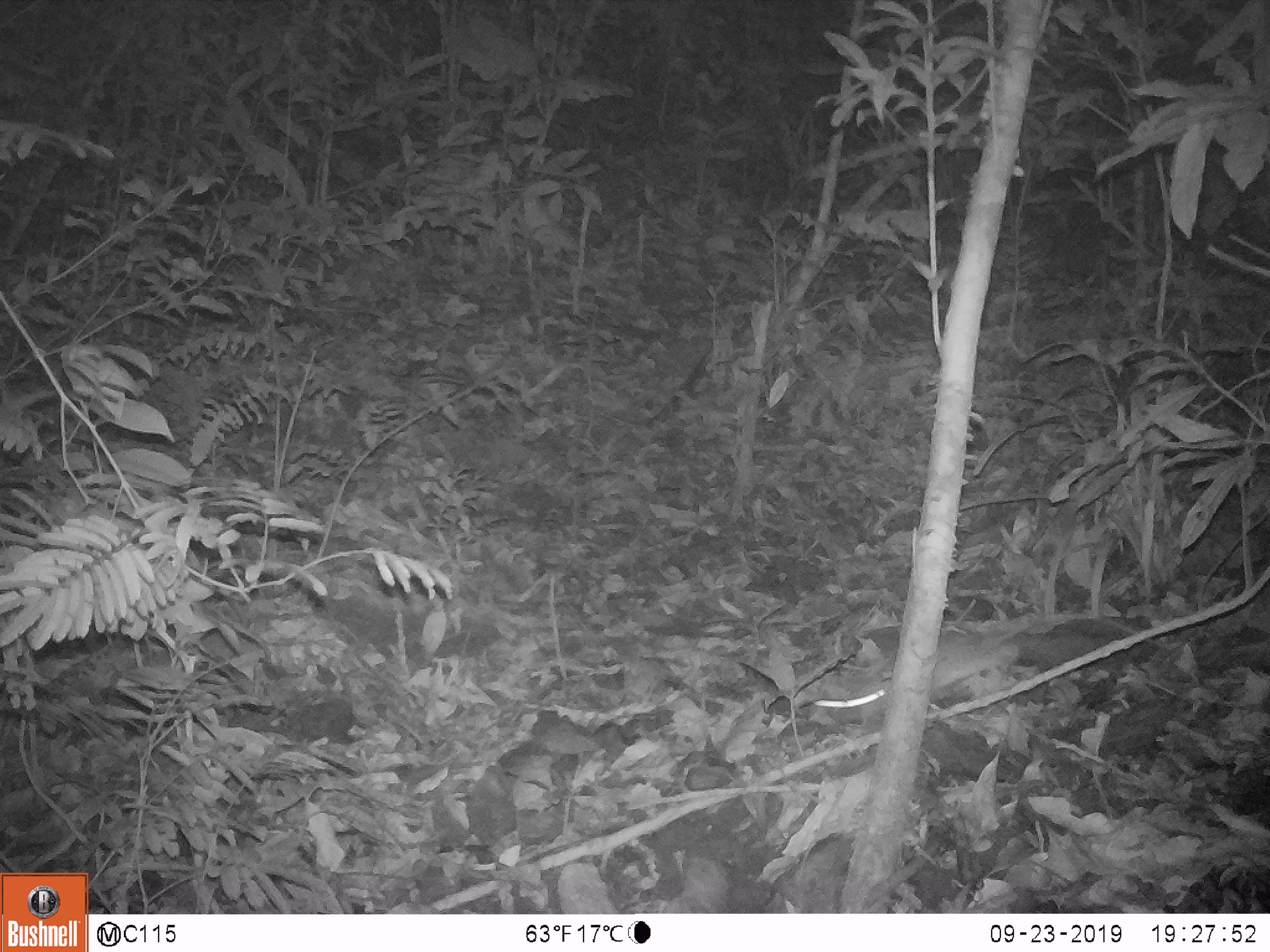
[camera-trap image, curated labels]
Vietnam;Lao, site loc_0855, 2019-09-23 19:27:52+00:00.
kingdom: Animalia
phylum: Chordata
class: Mammalia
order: Rodentia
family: Muridae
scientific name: Muridae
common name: old-world mice and rats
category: unidentified murid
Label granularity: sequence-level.